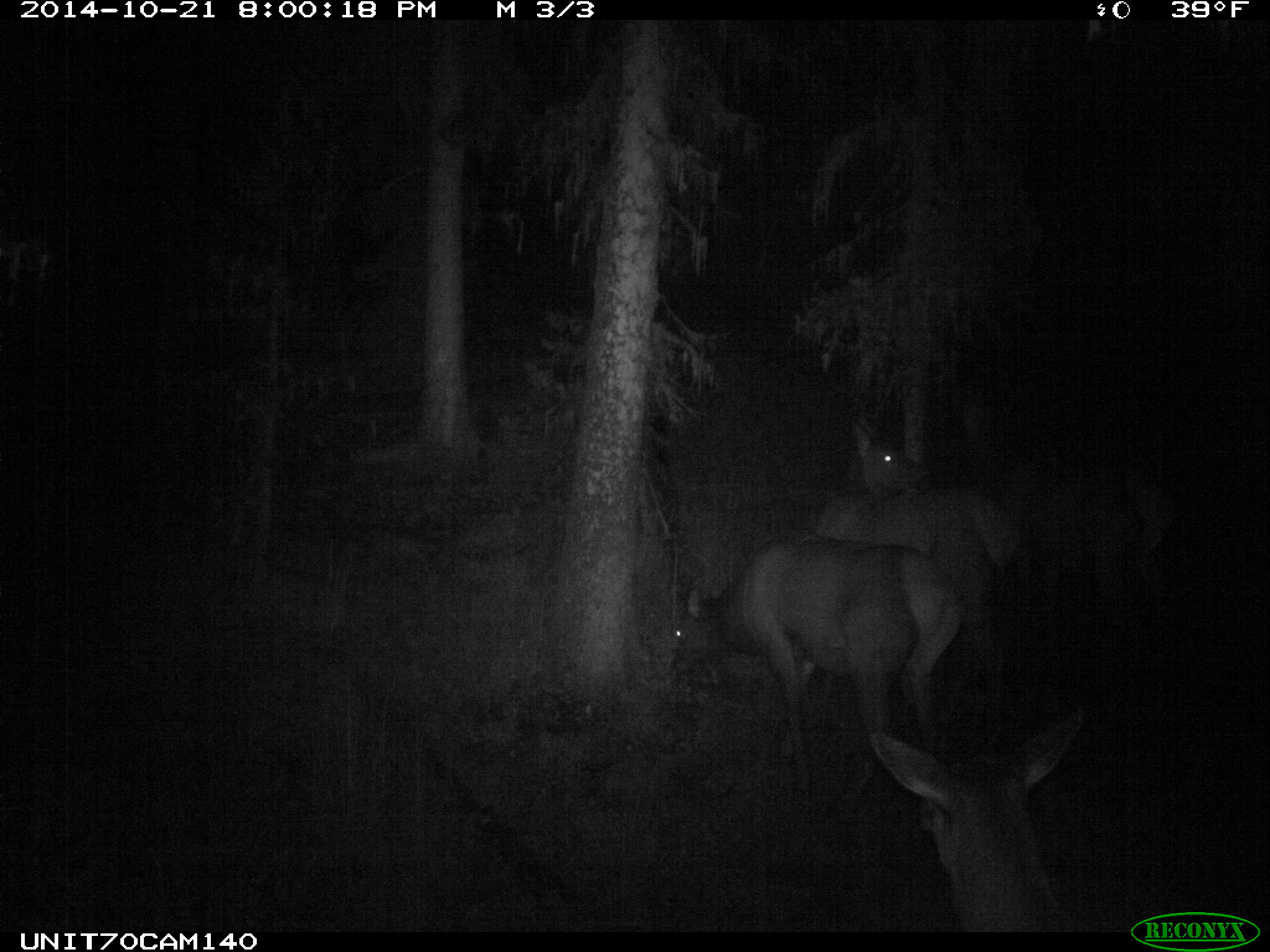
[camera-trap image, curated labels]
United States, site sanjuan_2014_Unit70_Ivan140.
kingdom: Animalia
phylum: Chordata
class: Mammalia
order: Artiodactyla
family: Cervidae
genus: Cervus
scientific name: Cervus elaphus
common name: red deer